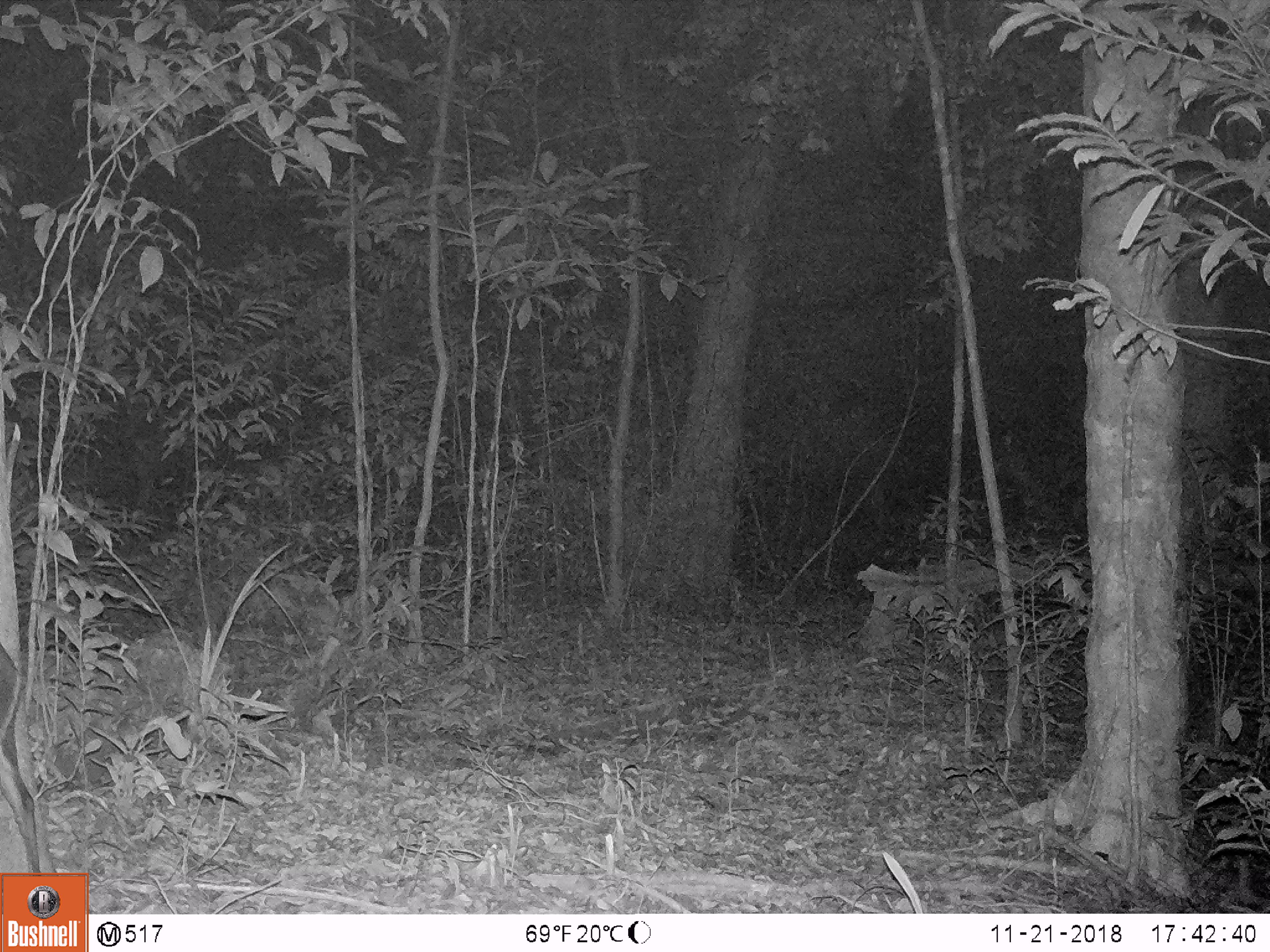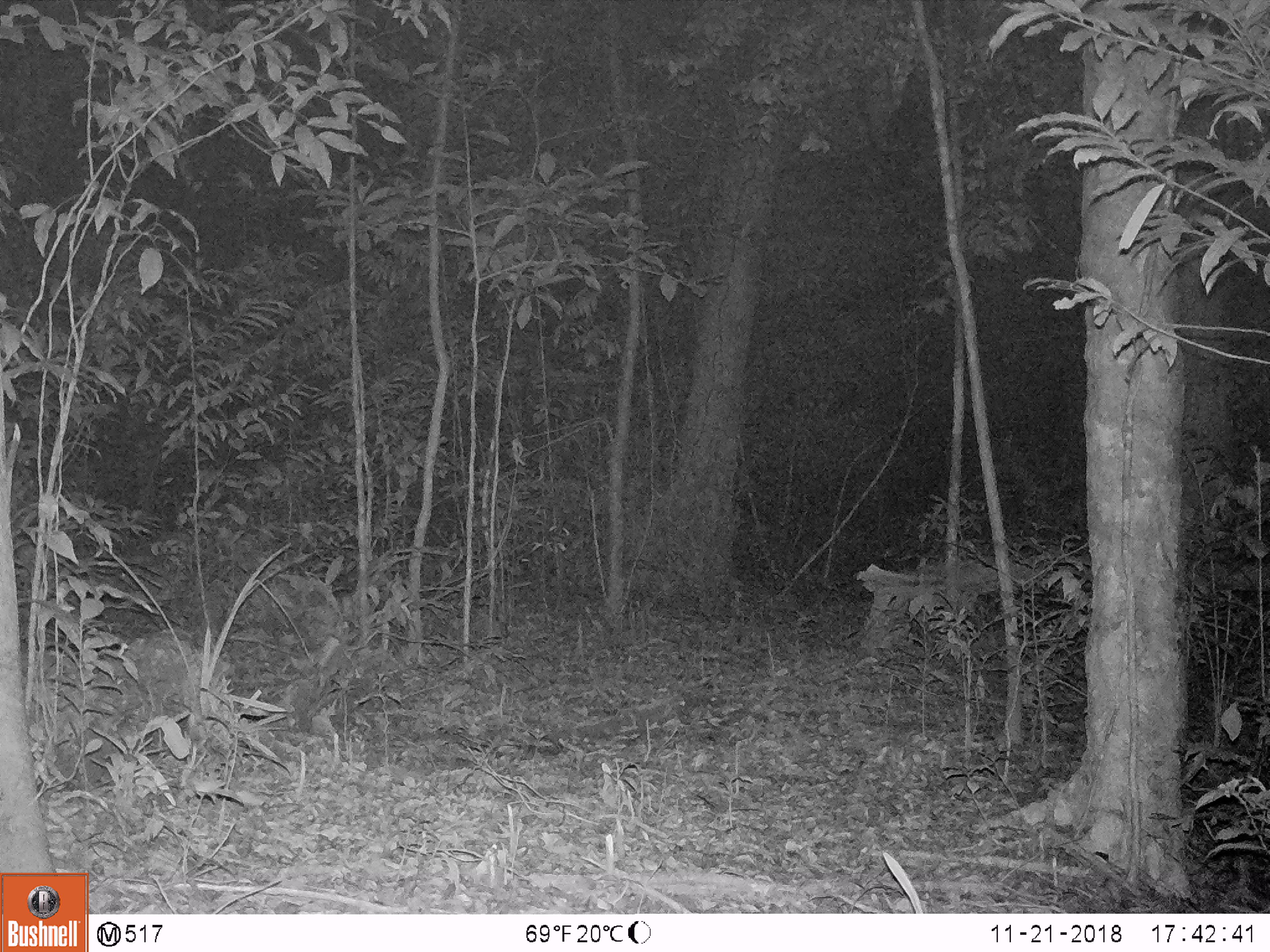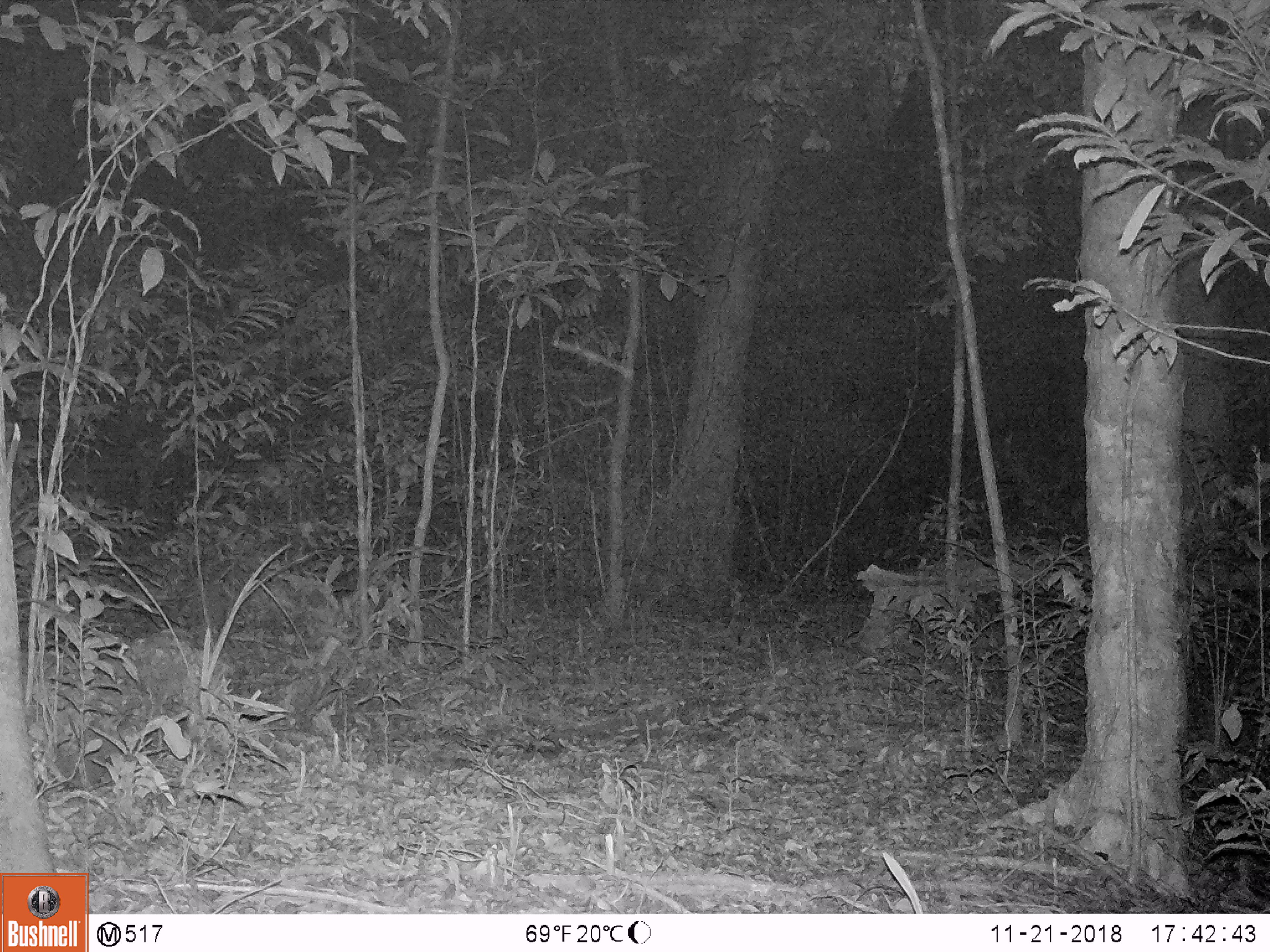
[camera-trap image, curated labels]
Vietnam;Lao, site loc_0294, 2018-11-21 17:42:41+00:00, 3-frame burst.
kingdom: Animalia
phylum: Chordata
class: Mammalia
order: Artiodactyla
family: Cervidae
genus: Muntiacus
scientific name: Muntiacus rooseveltorum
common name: roosevelt's muntjac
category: roosevelts muntjac group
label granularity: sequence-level